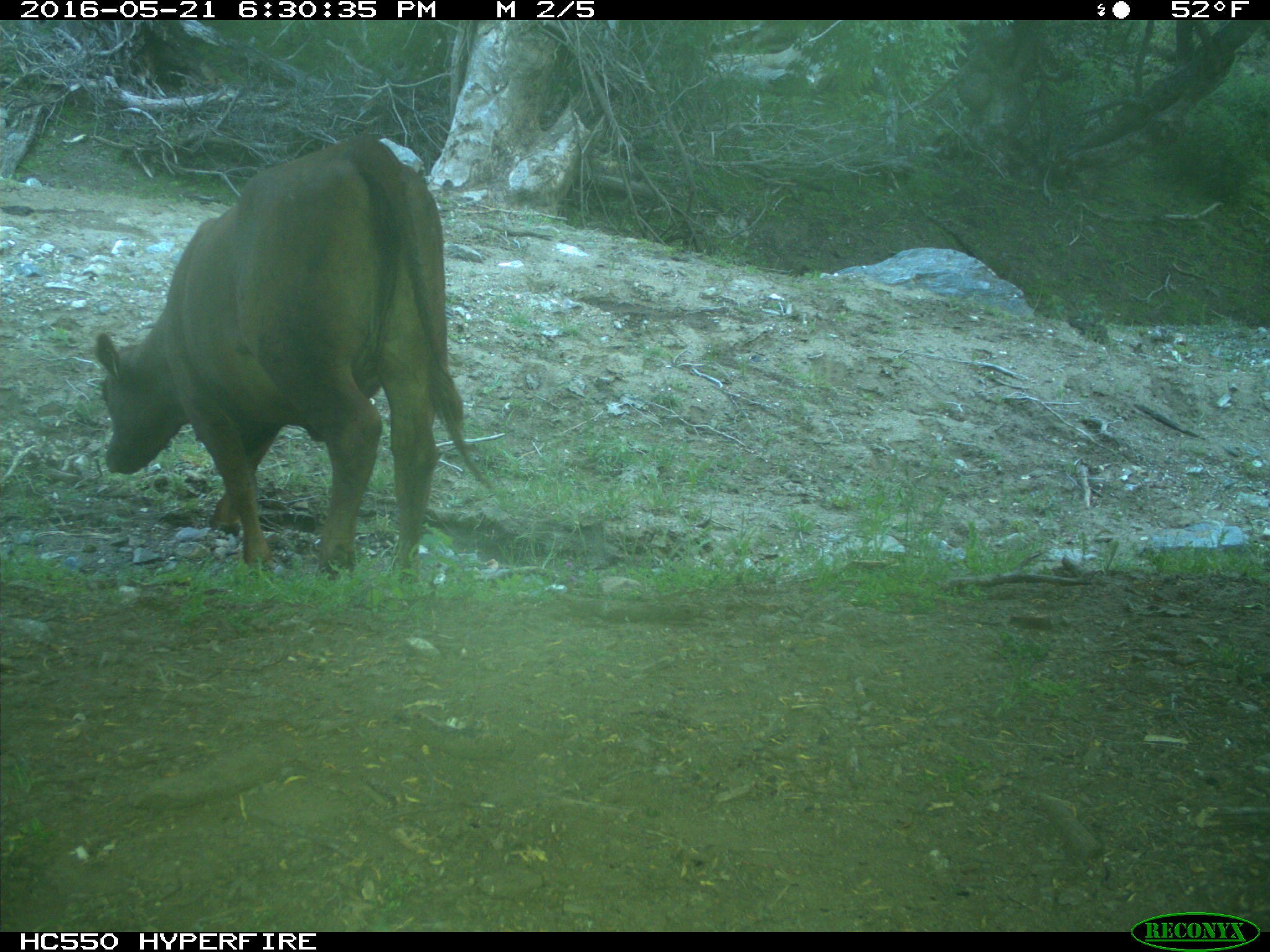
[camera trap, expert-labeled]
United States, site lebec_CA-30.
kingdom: Animalia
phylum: Chordata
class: Mammalia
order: Artiodactyla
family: Bovidae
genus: Bos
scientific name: Bos taurus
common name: domestic cow